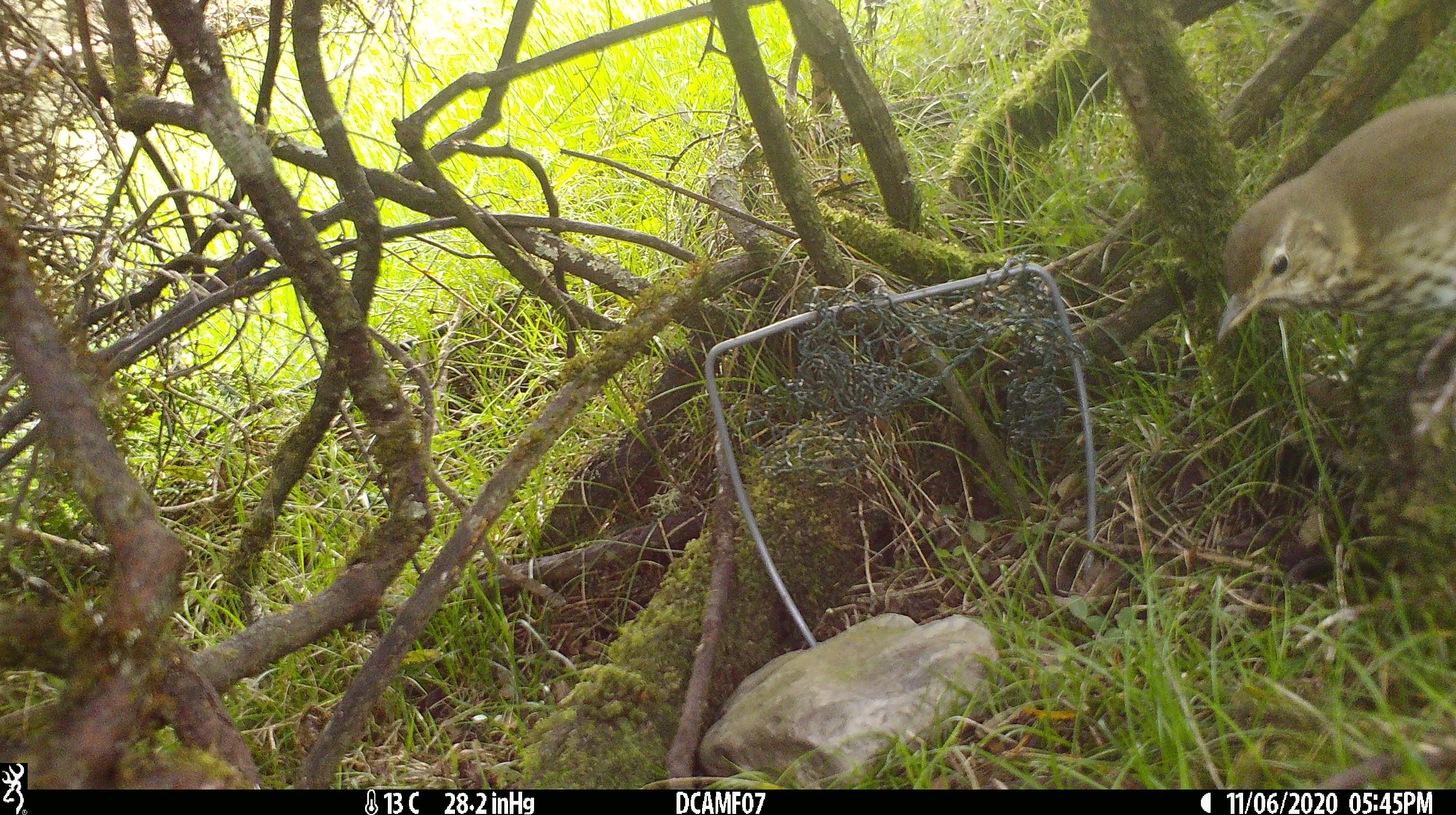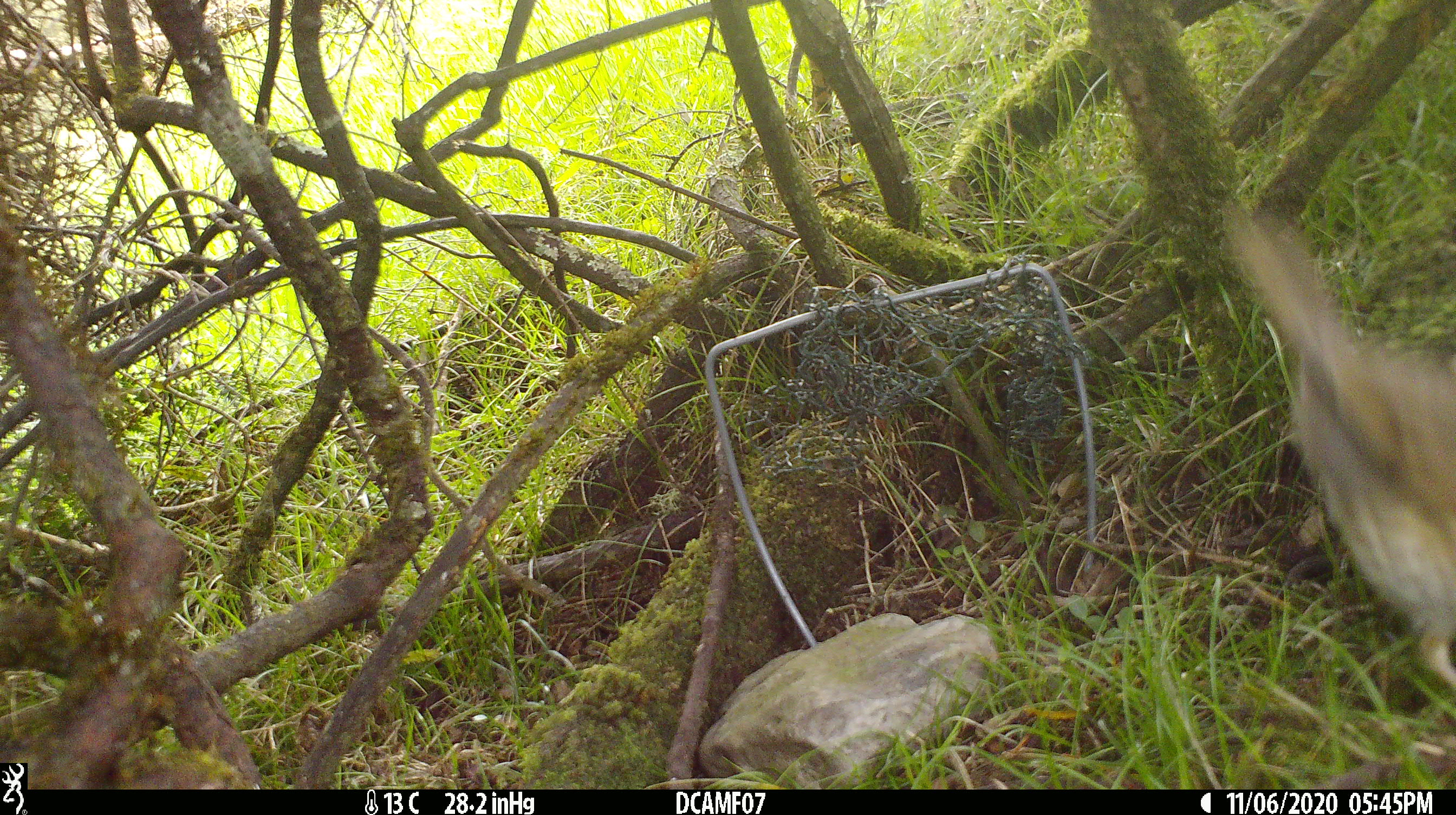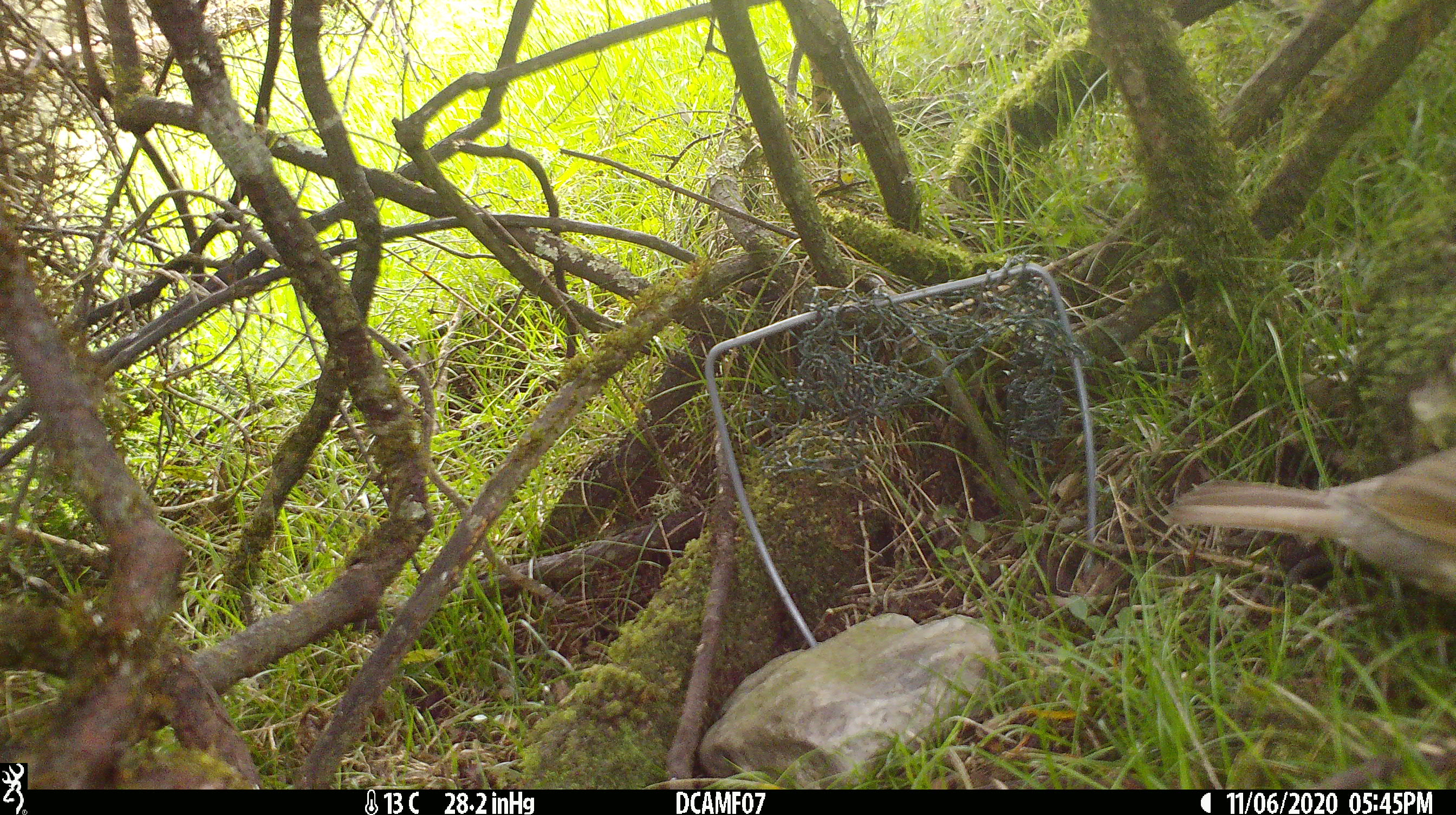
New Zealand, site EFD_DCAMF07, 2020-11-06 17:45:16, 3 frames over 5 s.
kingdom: Animalia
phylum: Chordata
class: Aves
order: Passeriformes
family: Turdidae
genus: Turdus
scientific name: Turdus philomelos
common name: song thrush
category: thrush